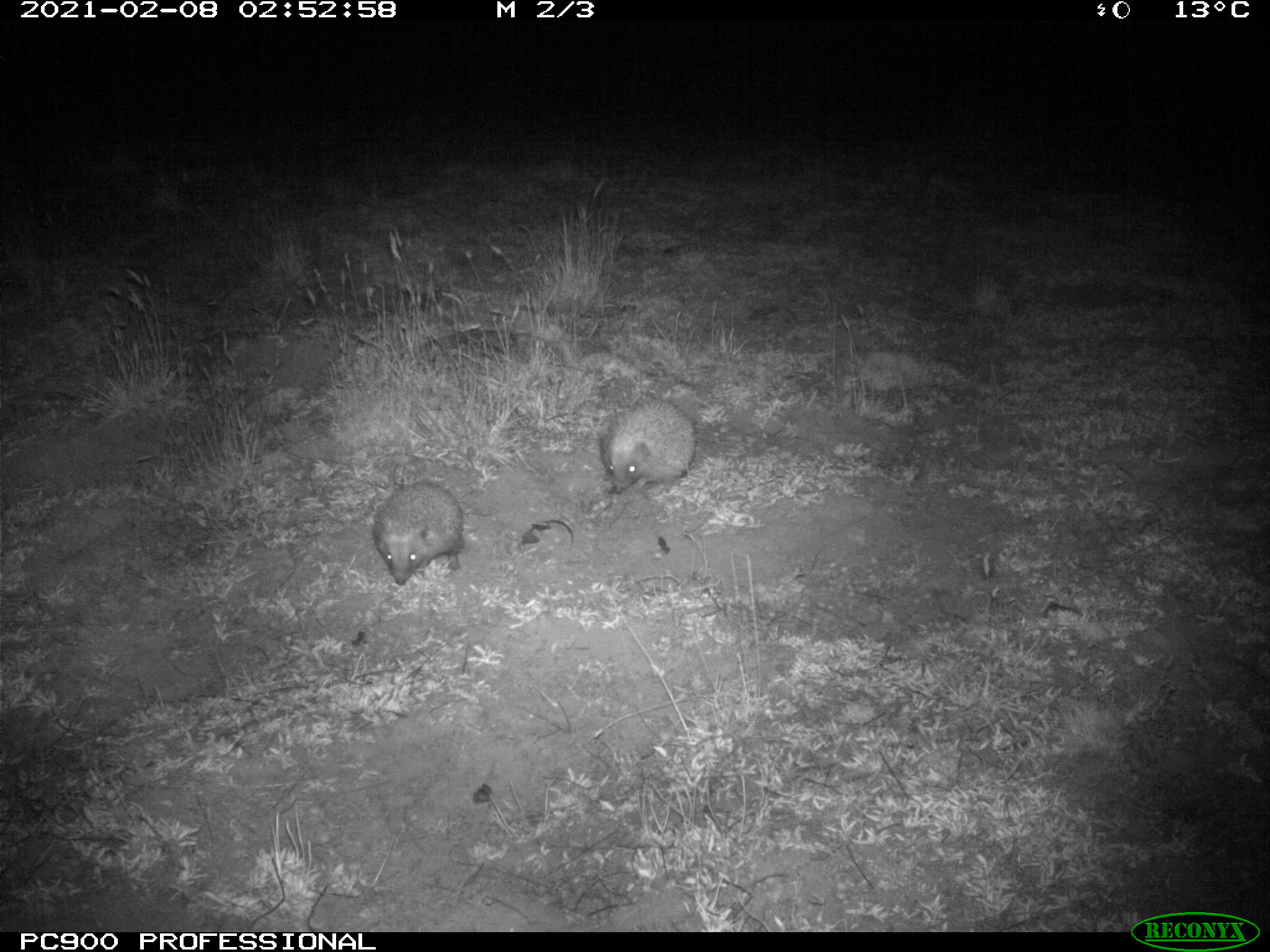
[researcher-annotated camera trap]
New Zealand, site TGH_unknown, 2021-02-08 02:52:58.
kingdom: Animalia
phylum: Chordata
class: Mammalia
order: Eulipotyphla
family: Erinaceidae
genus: Erinaceus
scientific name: Erinaceus europaeus europaeus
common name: european hedgehog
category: hedgehog